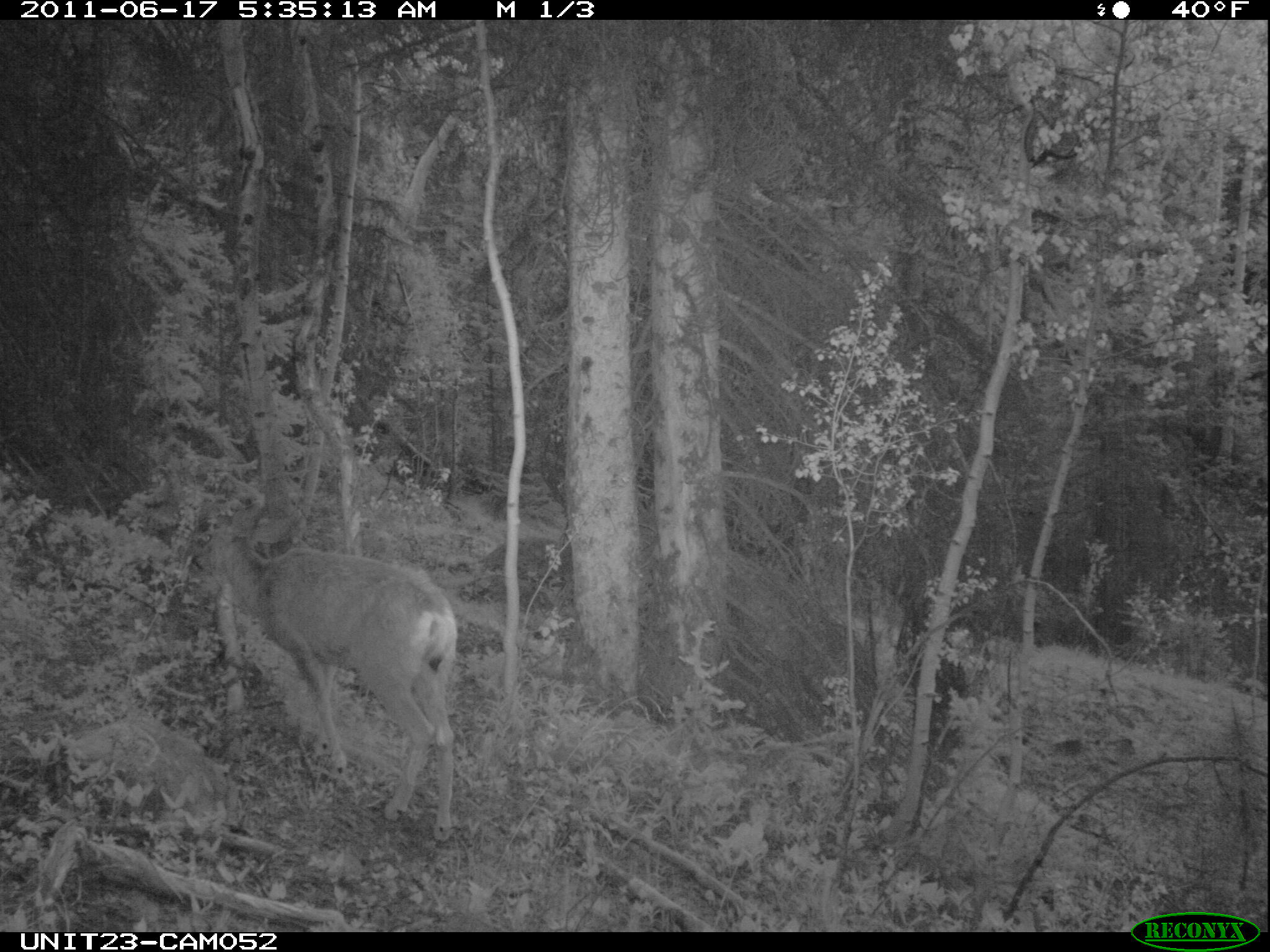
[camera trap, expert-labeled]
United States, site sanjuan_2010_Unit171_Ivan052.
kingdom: Animalia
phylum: Chordata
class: Mammalia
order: Artiodactyla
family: Cervidae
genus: Odocoileus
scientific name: Odocoileus hemionus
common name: mule deer